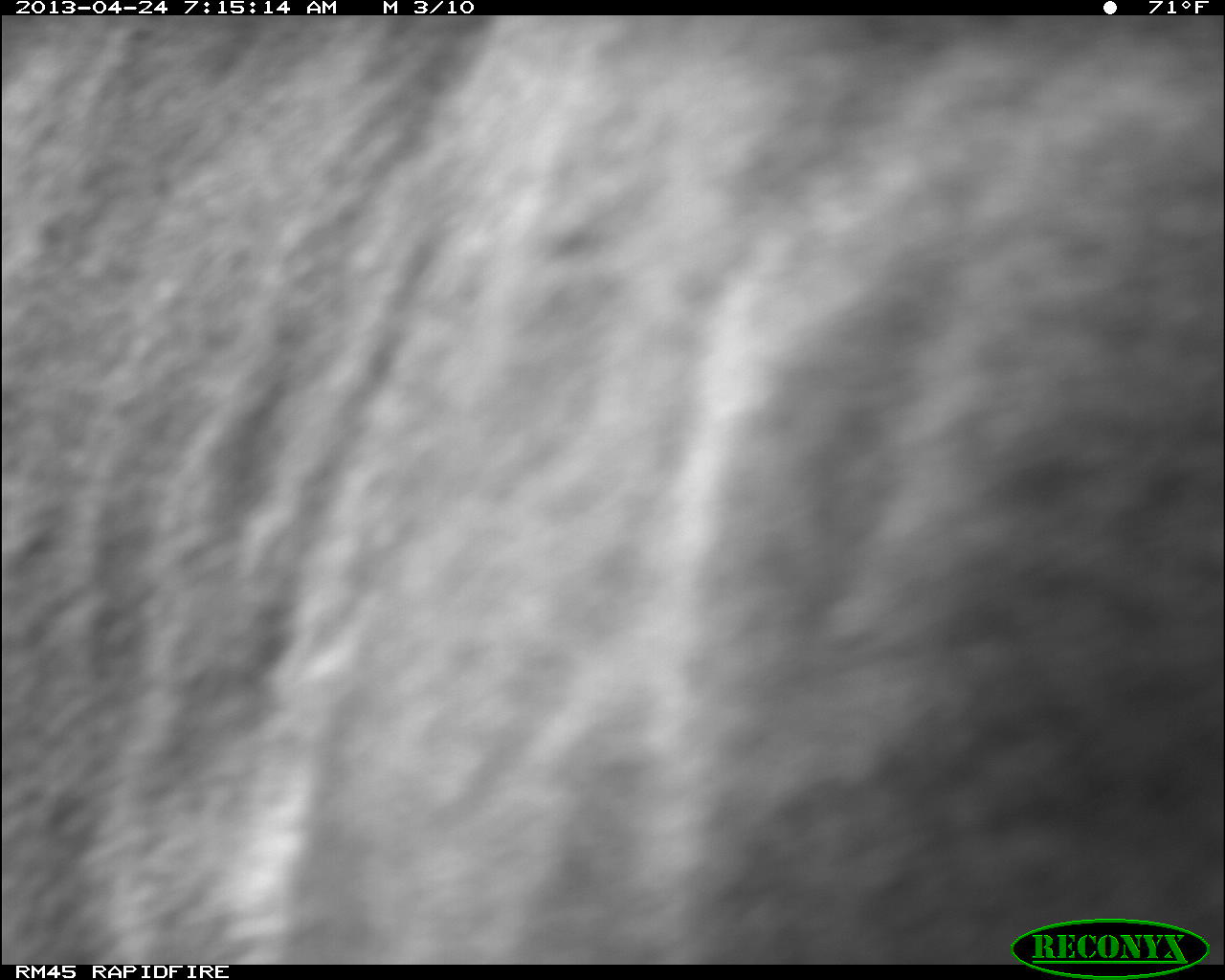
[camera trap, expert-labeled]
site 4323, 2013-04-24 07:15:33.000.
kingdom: Animalia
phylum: Chordata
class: Mammalia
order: Carnivora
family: Felidae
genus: Puma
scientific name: Puma concolor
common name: mountain lion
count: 2